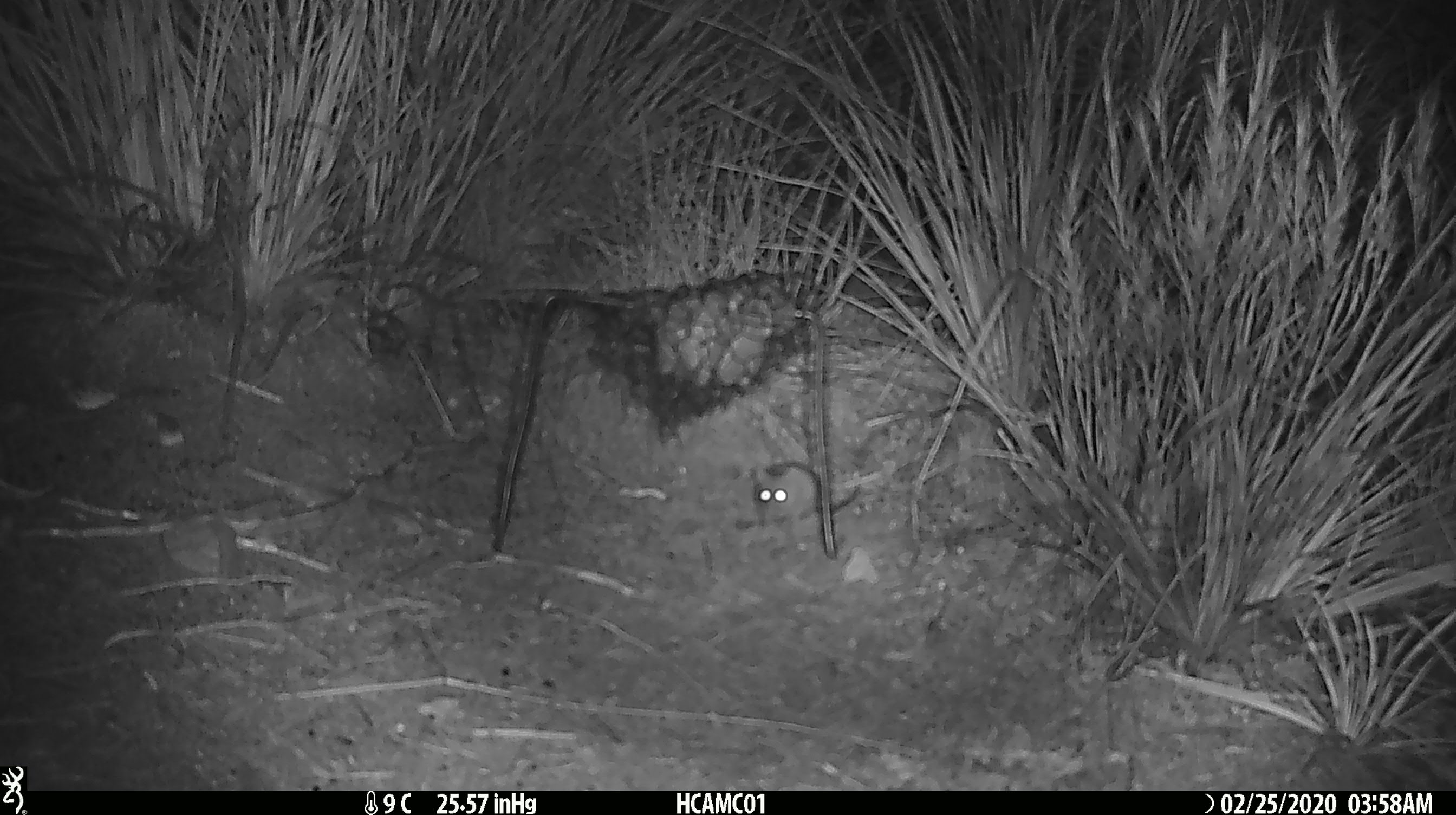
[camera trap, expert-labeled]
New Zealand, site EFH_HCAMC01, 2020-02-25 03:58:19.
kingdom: Animalia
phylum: Chordata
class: Mammalia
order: Rodentia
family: Muridae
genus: Mus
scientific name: Mus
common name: mouse